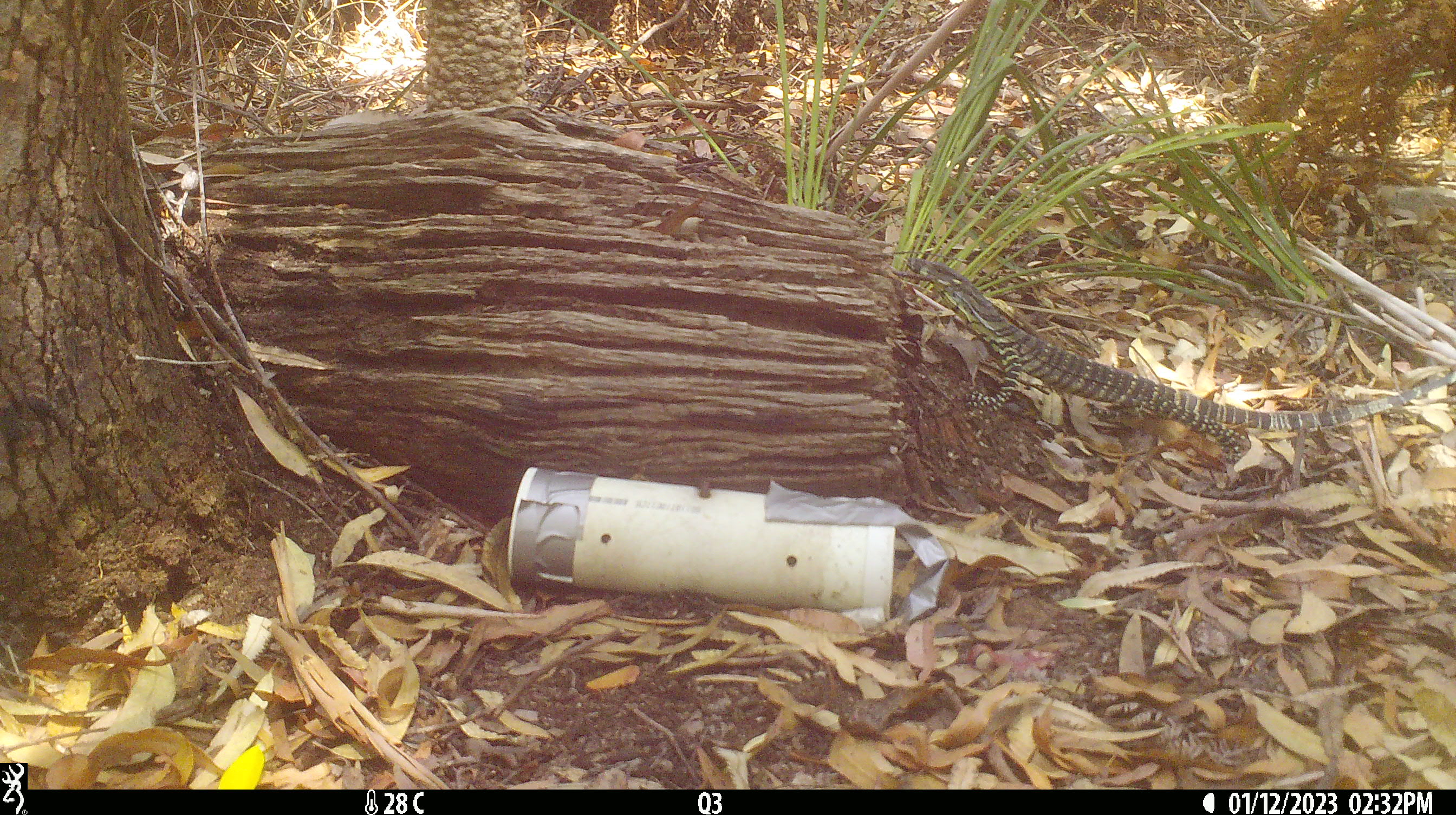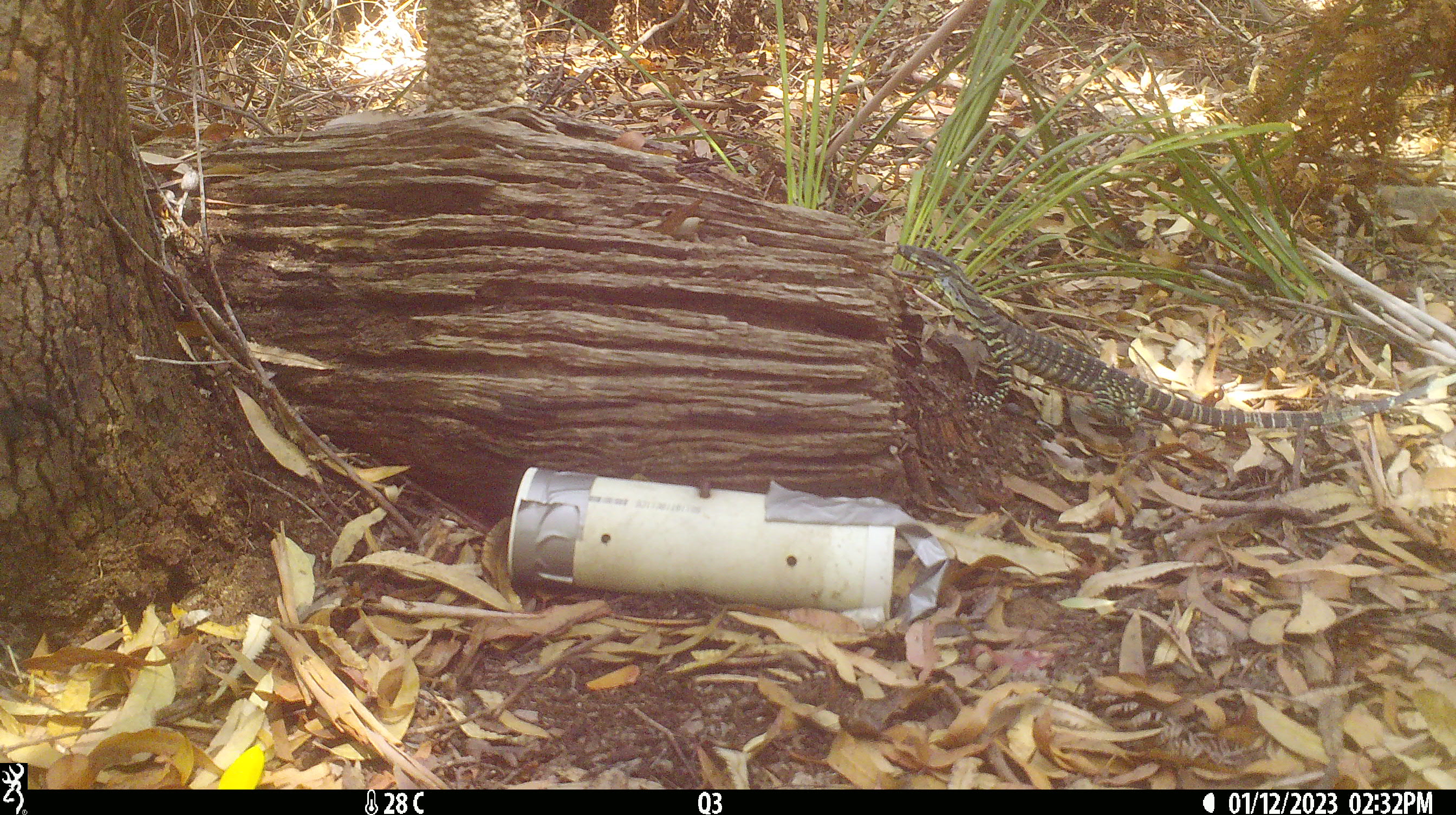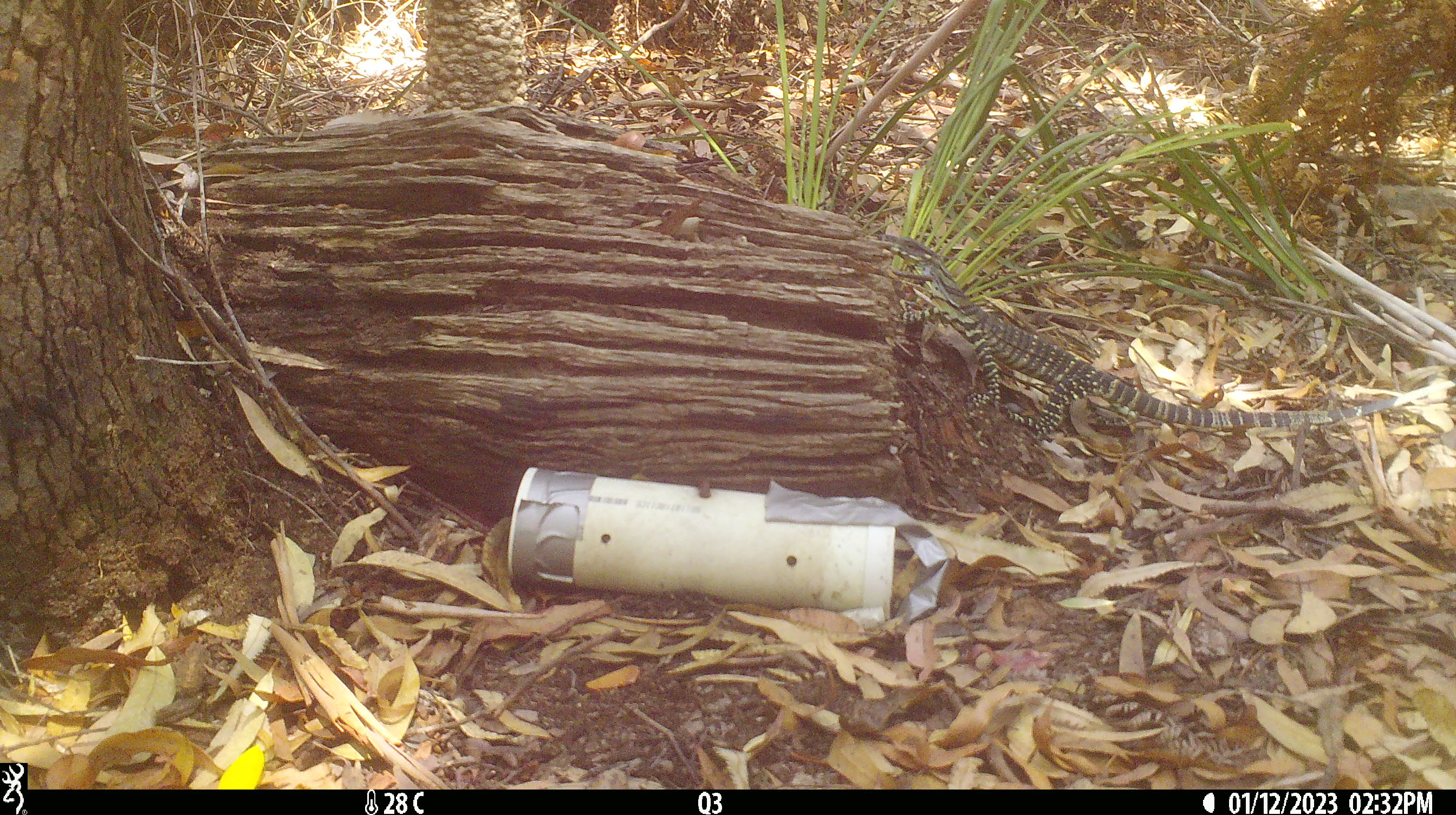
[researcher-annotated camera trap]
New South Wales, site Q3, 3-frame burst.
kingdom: Animalia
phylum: Chordata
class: Reptilia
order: Squamata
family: Varanidae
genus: Varanus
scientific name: Varanus varius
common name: lace monitor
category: goanna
Goanna (lace monitor) (Varanus varius).